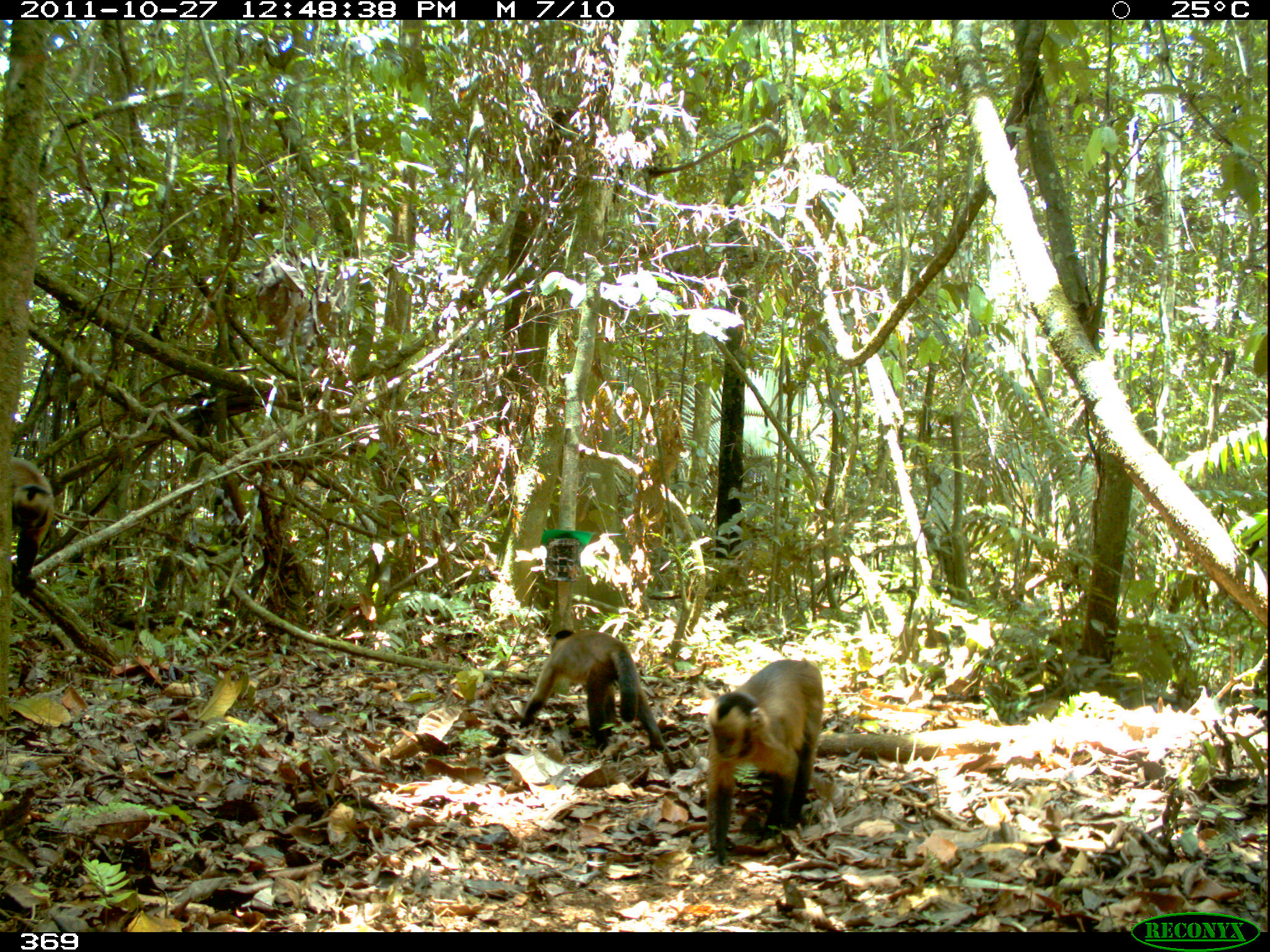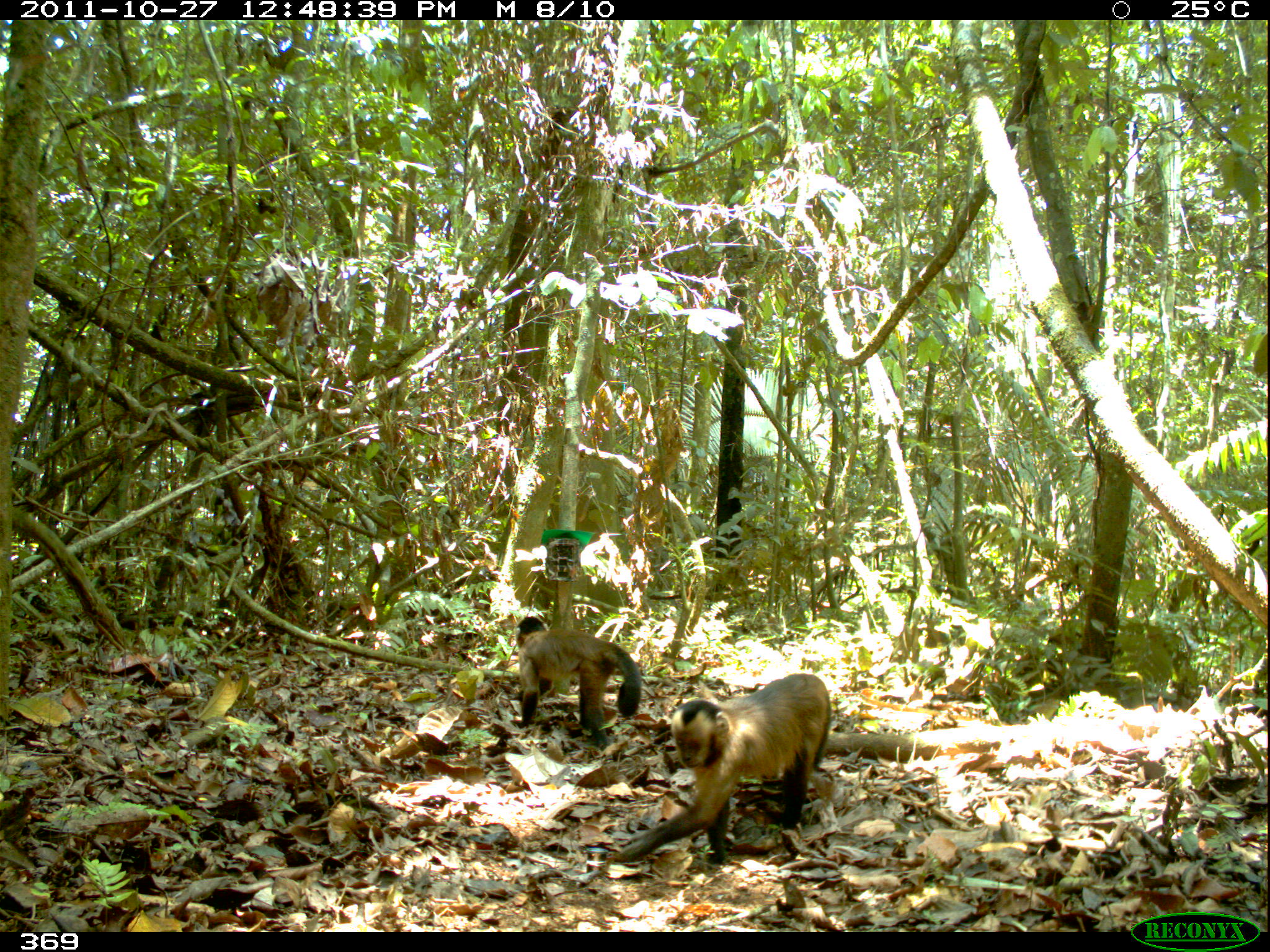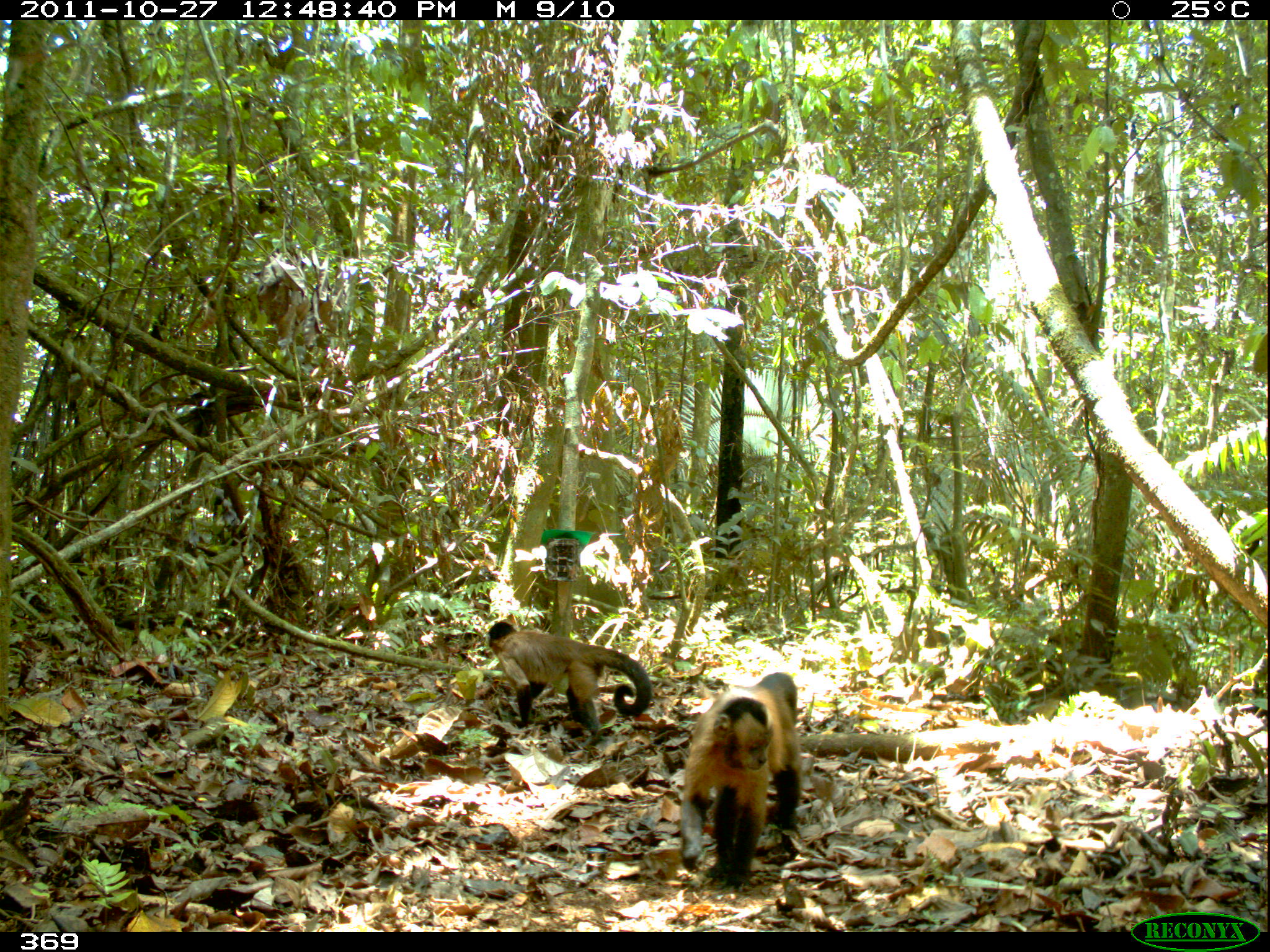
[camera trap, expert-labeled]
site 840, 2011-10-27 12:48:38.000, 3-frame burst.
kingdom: Animalia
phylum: Chordata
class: Mammalia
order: Primates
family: Cebidae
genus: Sapajus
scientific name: Sapajus apella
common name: brown capuchin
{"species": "Sapajus apella (brown capuchin)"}